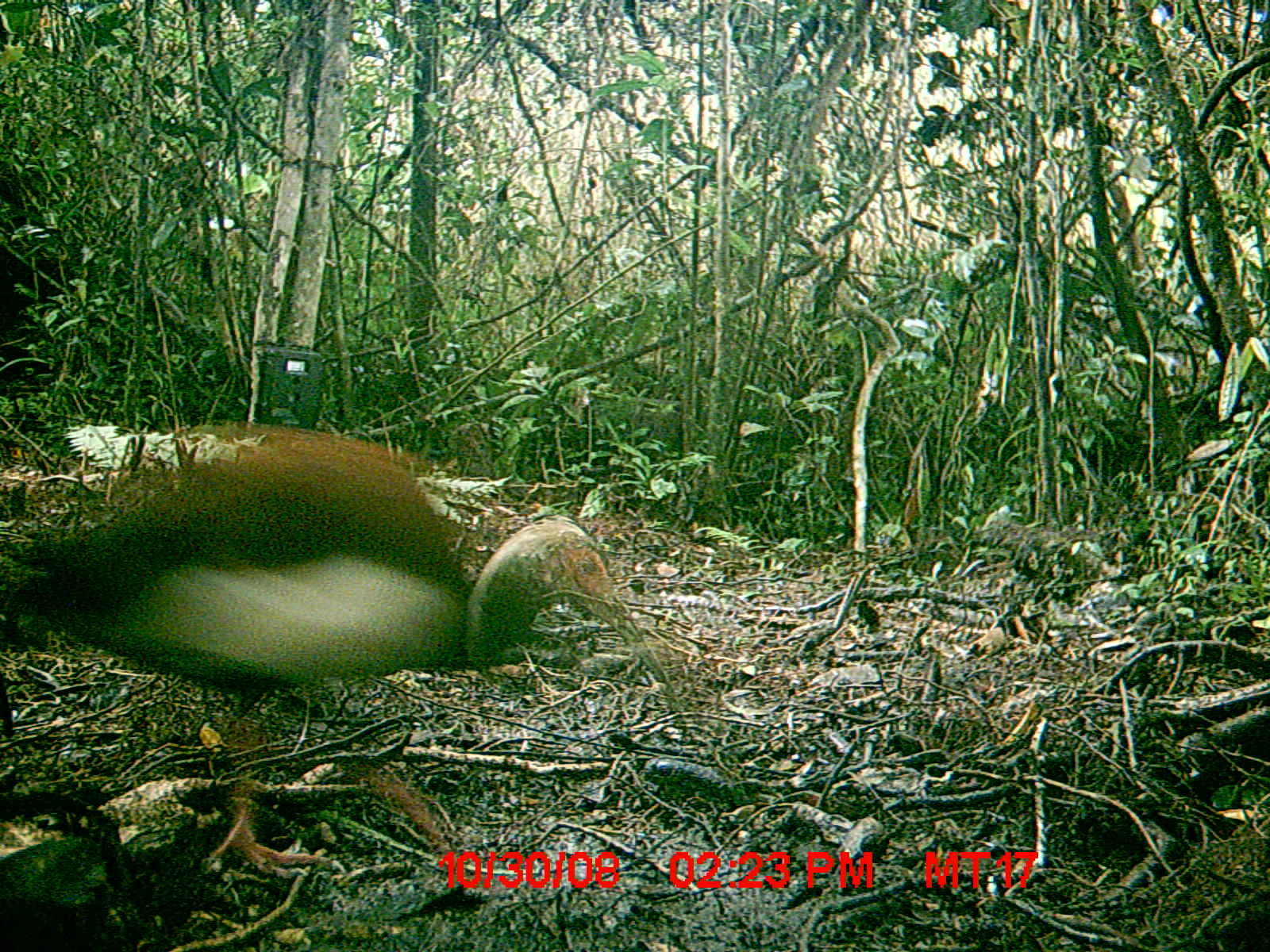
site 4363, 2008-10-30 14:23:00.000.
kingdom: Animalia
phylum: Chordata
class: Aves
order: Pelecaniformes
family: Threskiornithidae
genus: Lophotibis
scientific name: Lophotibis cristata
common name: madagascan ibis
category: lophotibis cristataa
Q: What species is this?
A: Lophotibis cristataa (madagascan ibis) (Lophotibis cristata).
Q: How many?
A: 1.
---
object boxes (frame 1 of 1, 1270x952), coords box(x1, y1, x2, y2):
lophotibis cristataa: box(0, 423, 669, 875)